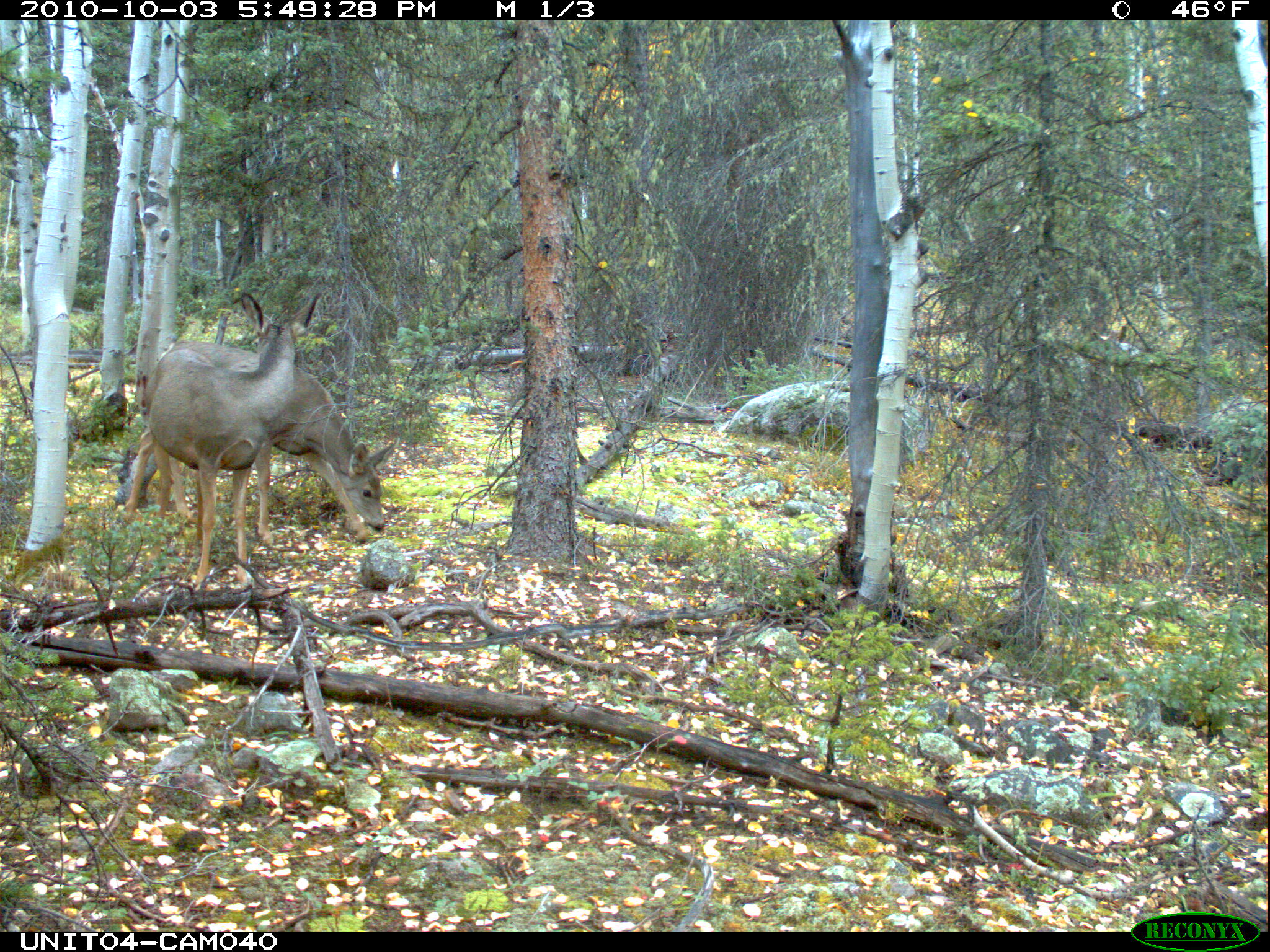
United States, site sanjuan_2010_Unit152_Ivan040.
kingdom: Animalia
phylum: Chordata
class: Mammalia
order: Artiodactyla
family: Cervidae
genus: Odocoileus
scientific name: Odocoileus hemionus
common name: mule deer